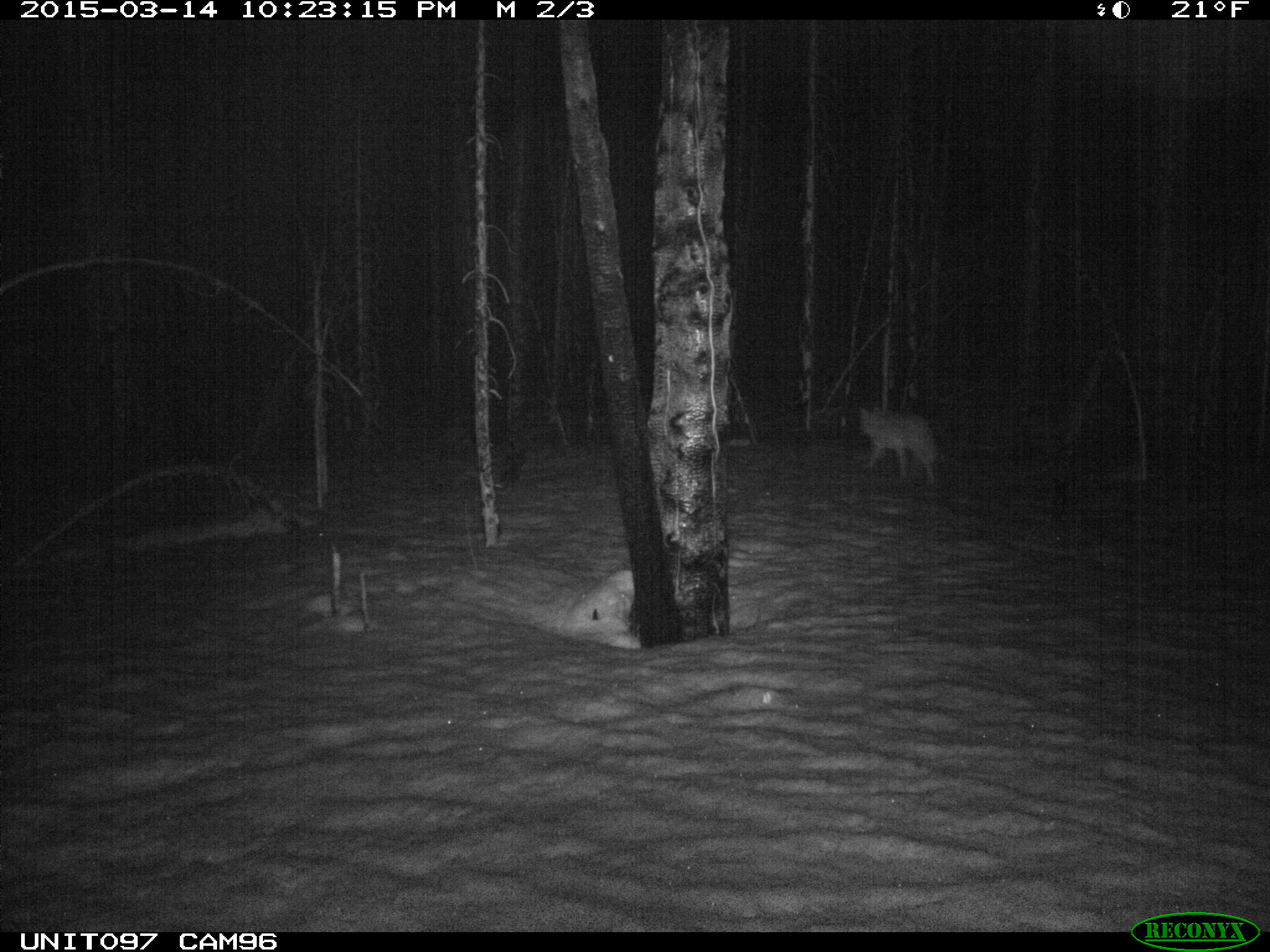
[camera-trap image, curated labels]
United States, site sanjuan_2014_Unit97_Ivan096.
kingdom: Animalia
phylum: Chordata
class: Mammalia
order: Carnivora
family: Canidae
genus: Canis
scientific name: Canis latrans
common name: coyote